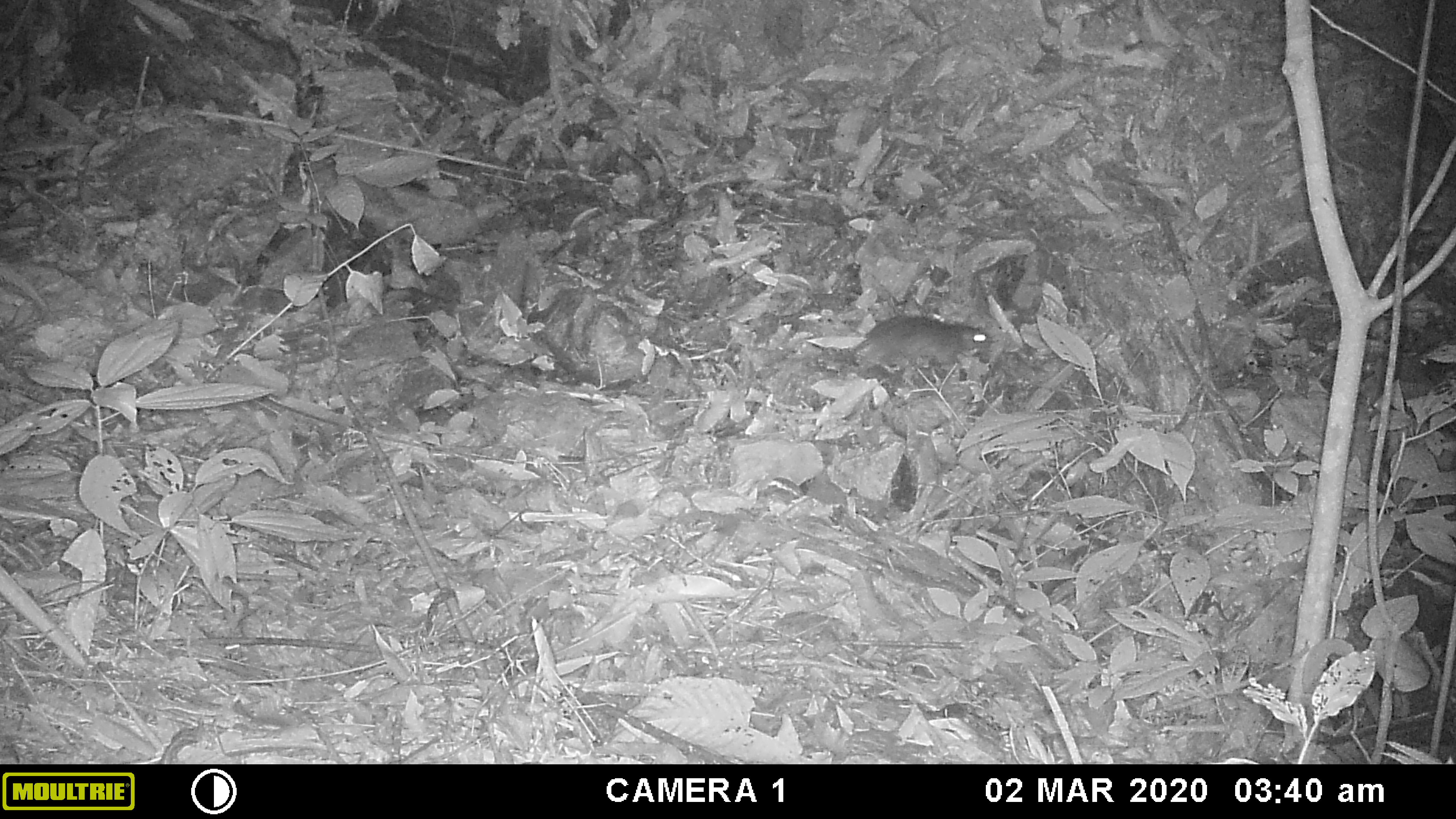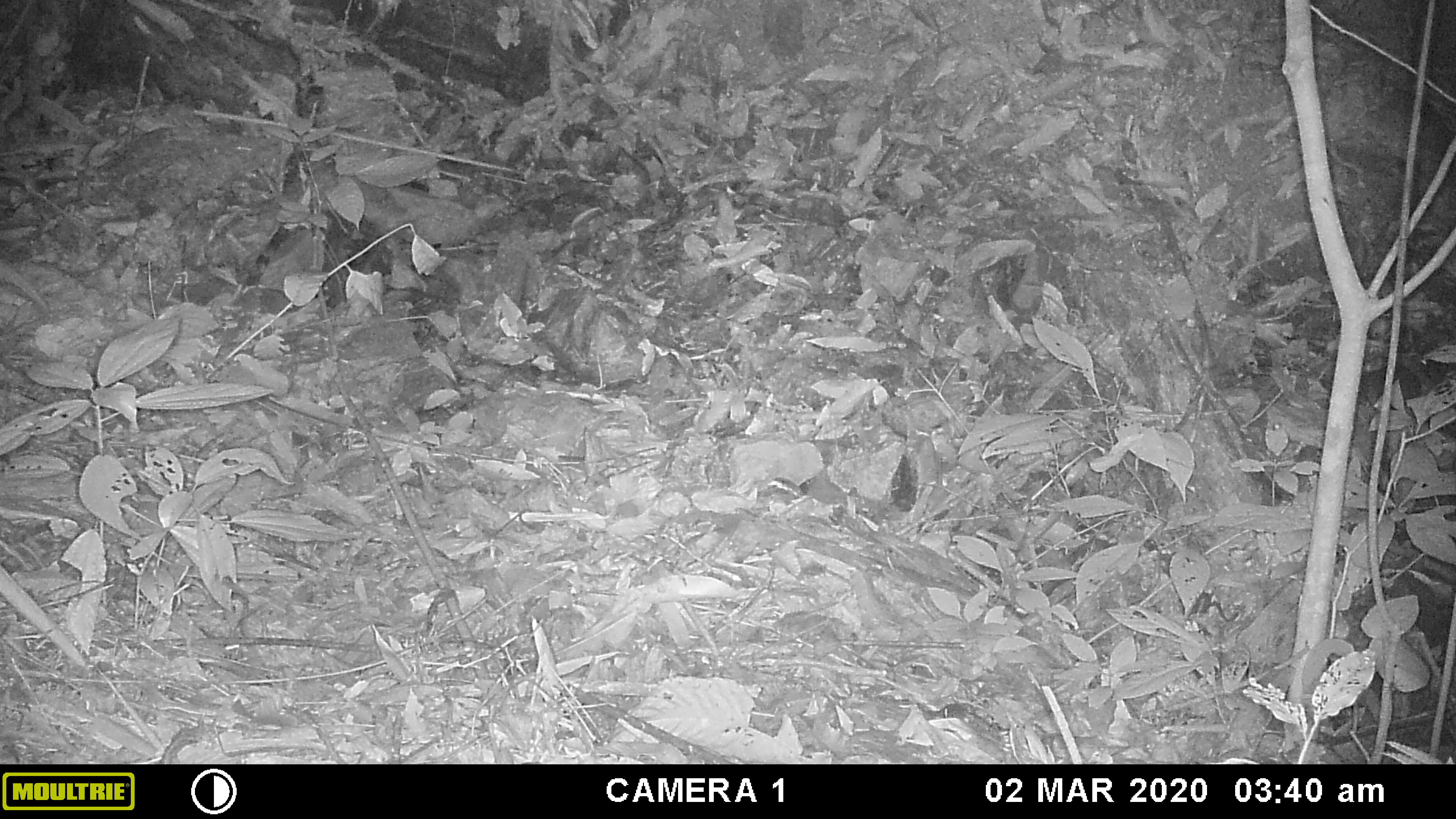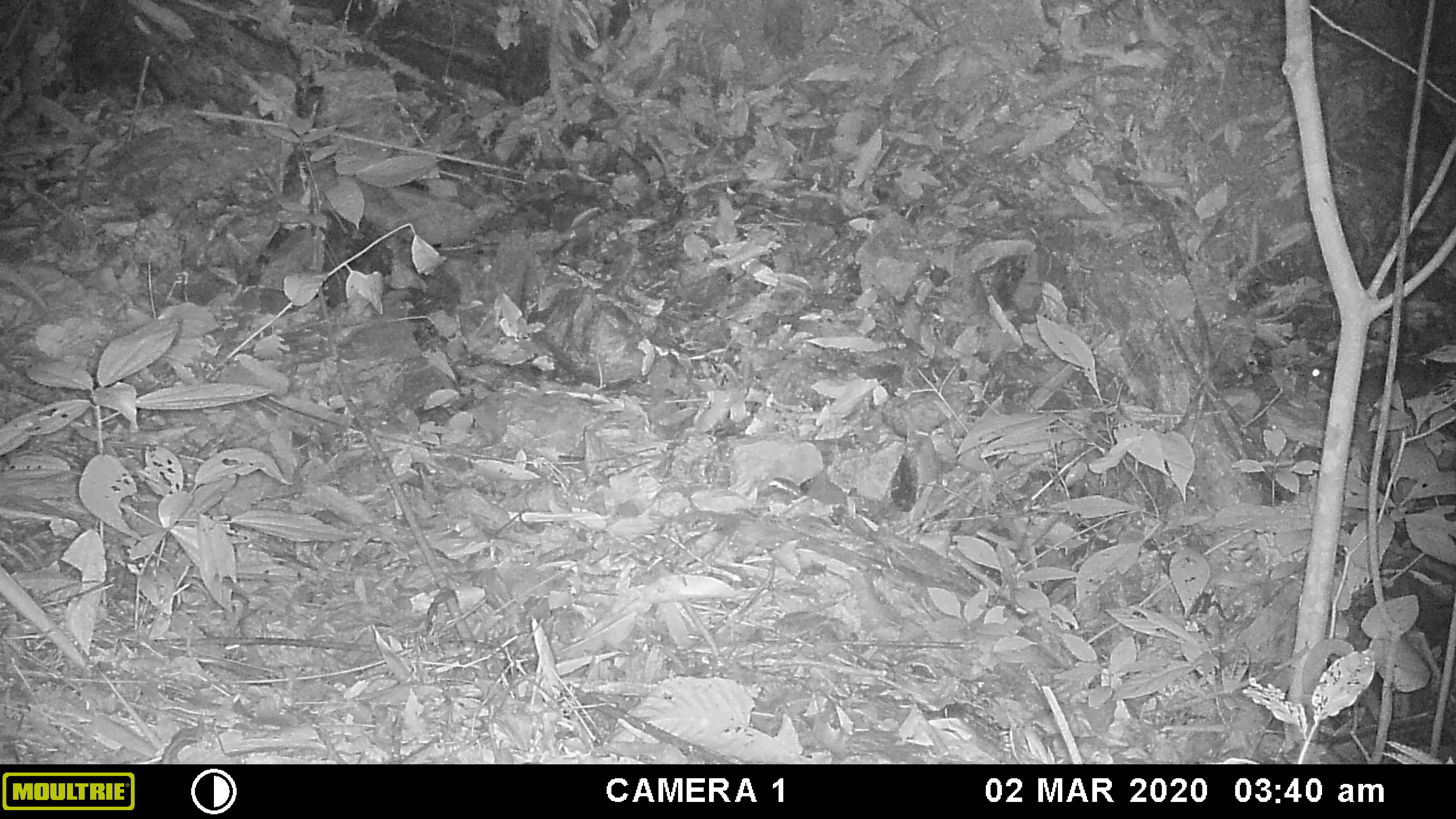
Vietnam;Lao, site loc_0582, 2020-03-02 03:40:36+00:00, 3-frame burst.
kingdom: Animalia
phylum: Chordata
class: Mammalia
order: Rodentia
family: Muridae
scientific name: Muridae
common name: old-world mice and rats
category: unidentified murid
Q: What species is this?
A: Unidentified murid (old-world mice and rats) (Muridae).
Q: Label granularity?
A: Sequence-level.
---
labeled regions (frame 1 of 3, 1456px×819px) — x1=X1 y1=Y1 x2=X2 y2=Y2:
unidentified murid: x1=851 y1=314 x2=992 y2=382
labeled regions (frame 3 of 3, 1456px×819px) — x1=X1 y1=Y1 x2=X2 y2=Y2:
unidentified murid: x1=1306 y1=360 x2=1433 y2=403